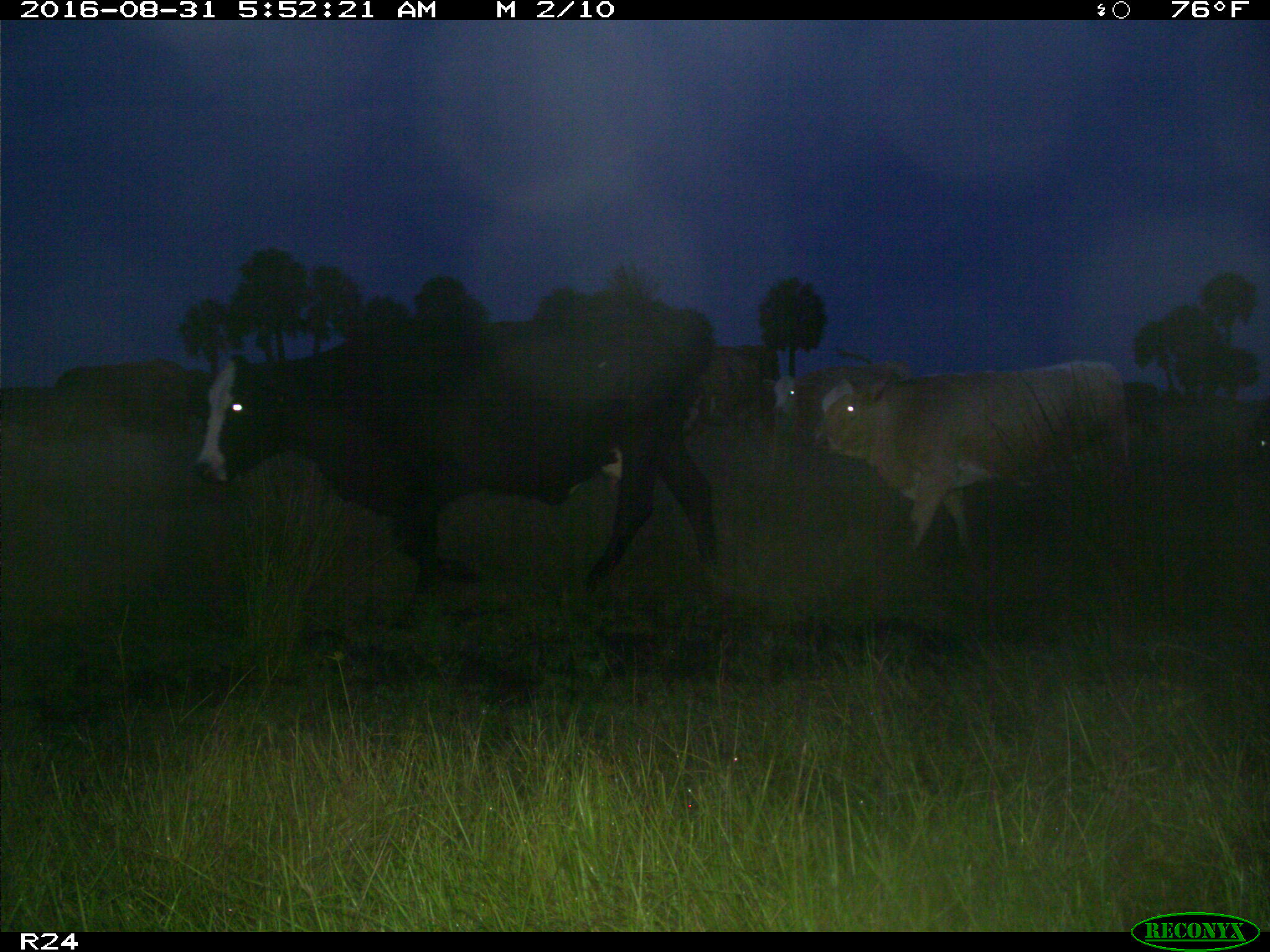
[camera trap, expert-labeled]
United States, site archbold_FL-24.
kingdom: Animalia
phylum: Chordata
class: Mammalia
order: Artiodactyla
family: Bovidae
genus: Bos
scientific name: Bos taurus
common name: domestic cow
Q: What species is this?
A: Bos taurus (domestic cow).